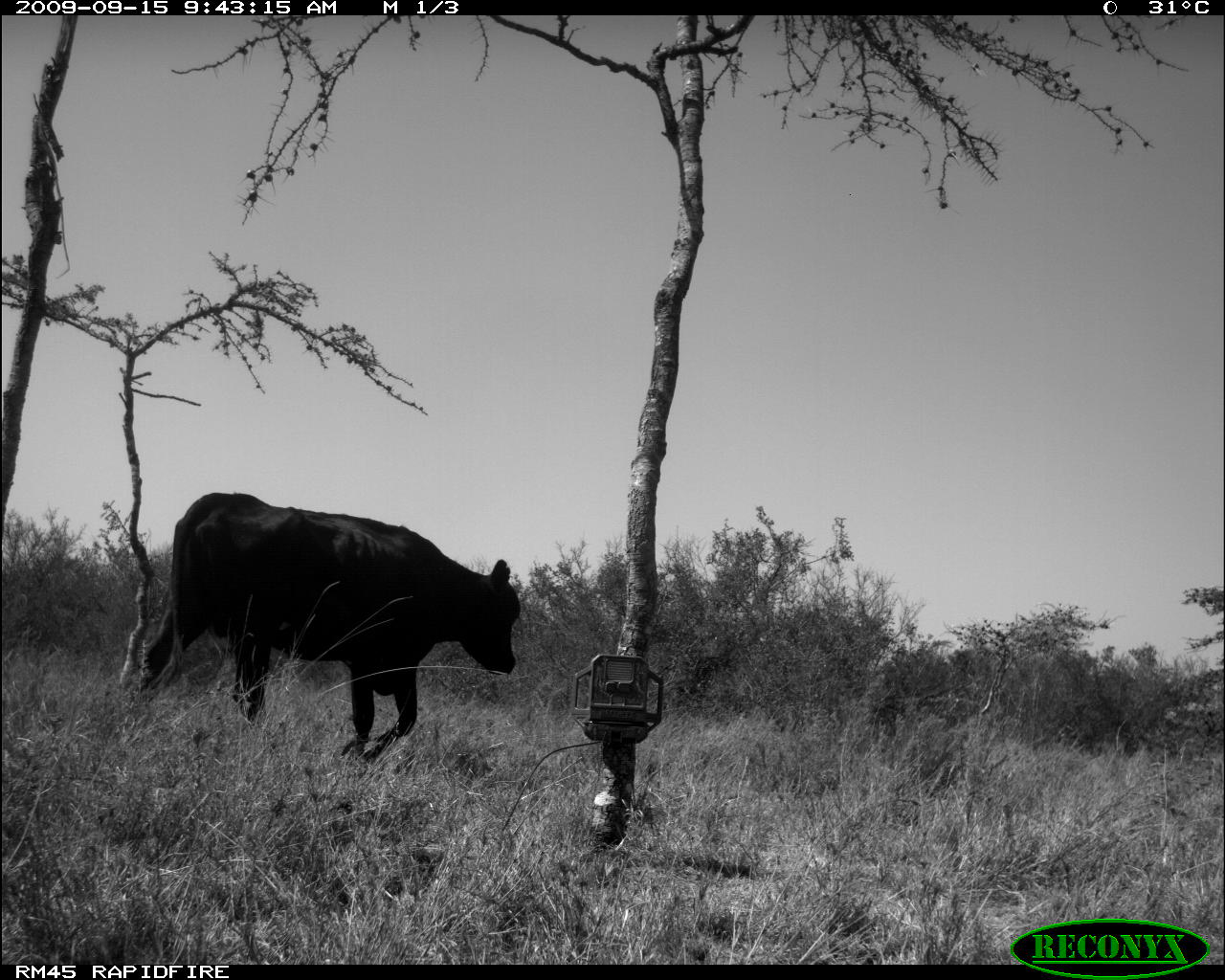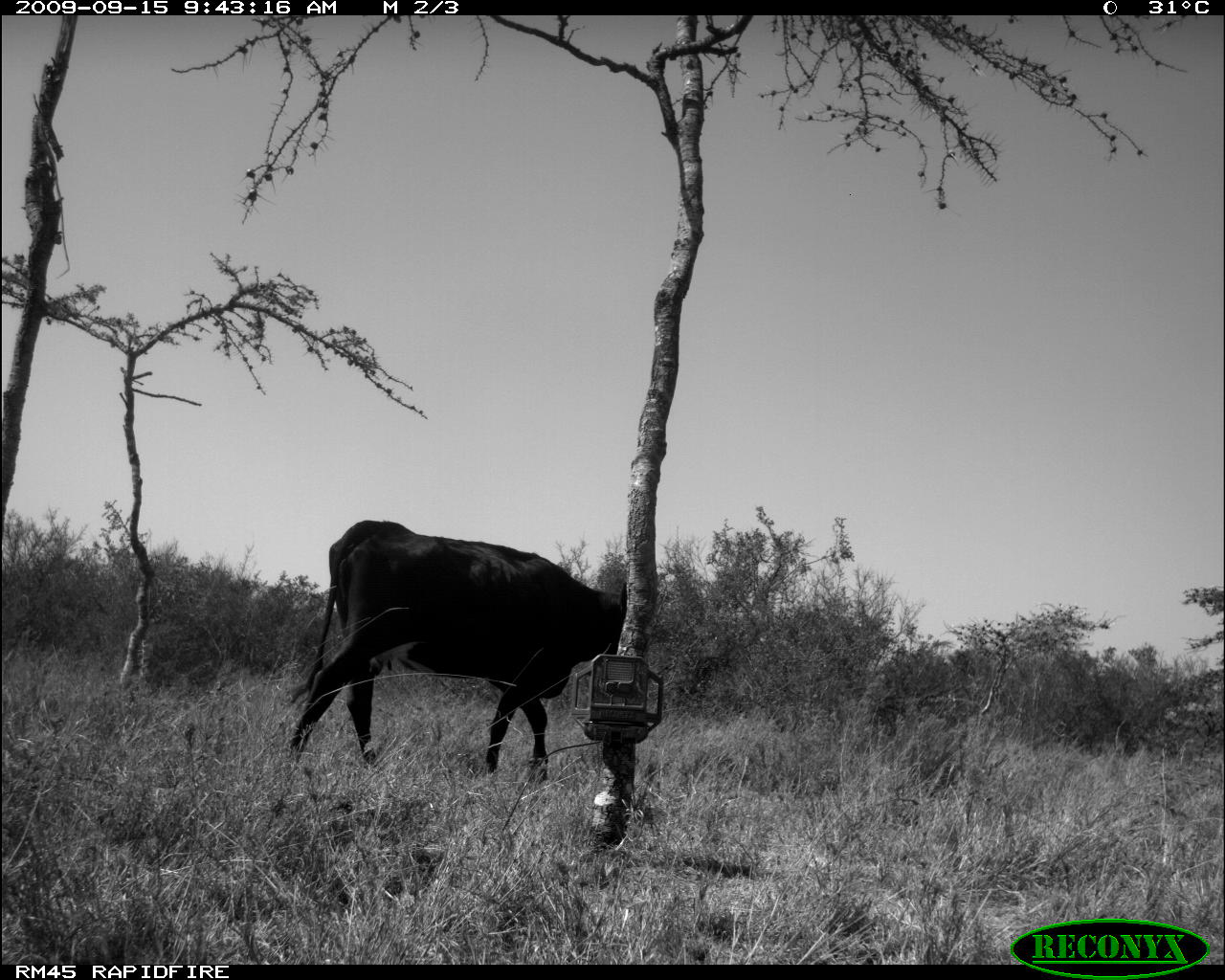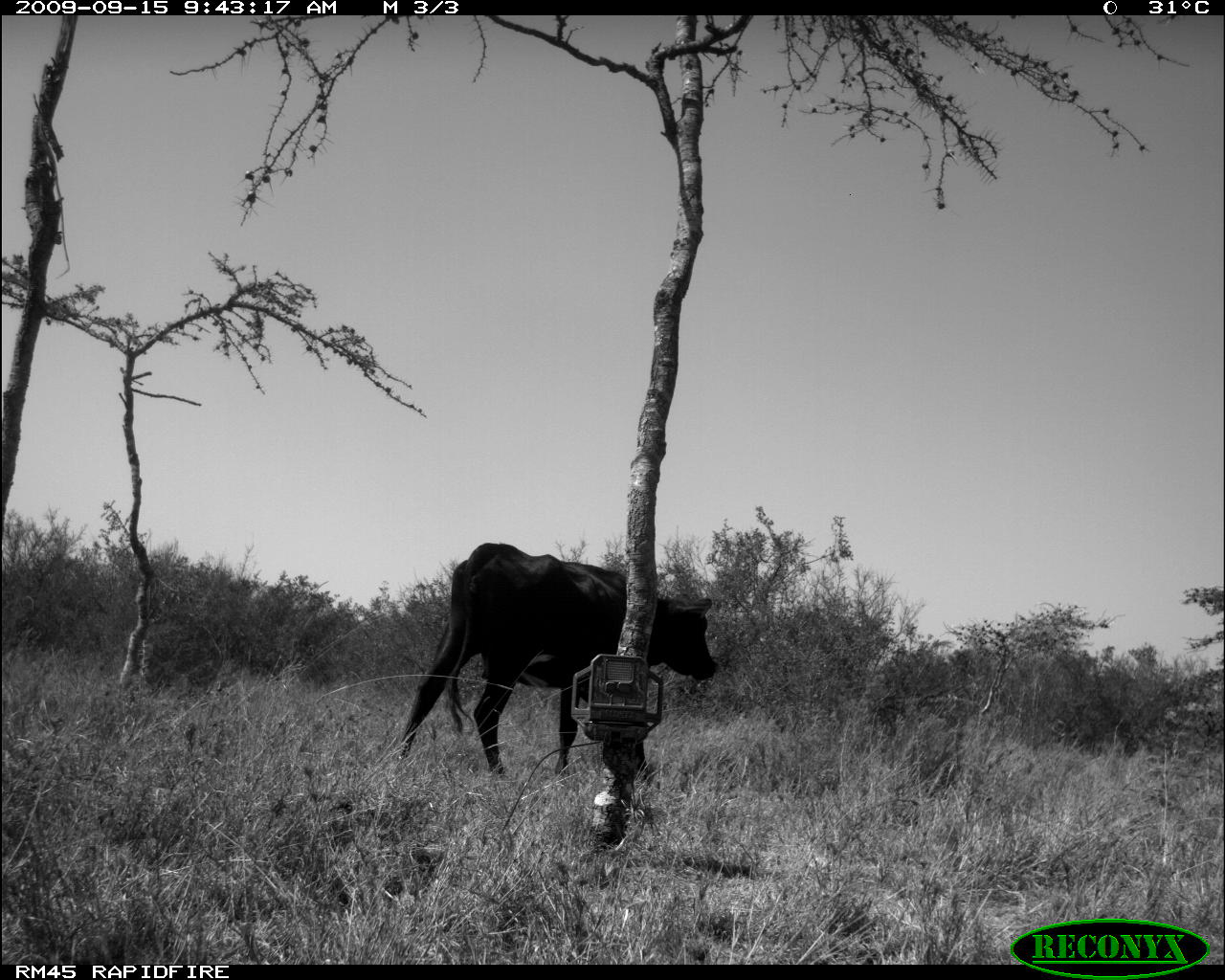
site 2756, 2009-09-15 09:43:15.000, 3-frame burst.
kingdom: Animalia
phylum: Chordata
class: Mammalia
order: Artiodactyla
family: Bovidae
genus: Bos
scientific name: Bos taurus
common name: domestic cattle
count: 1